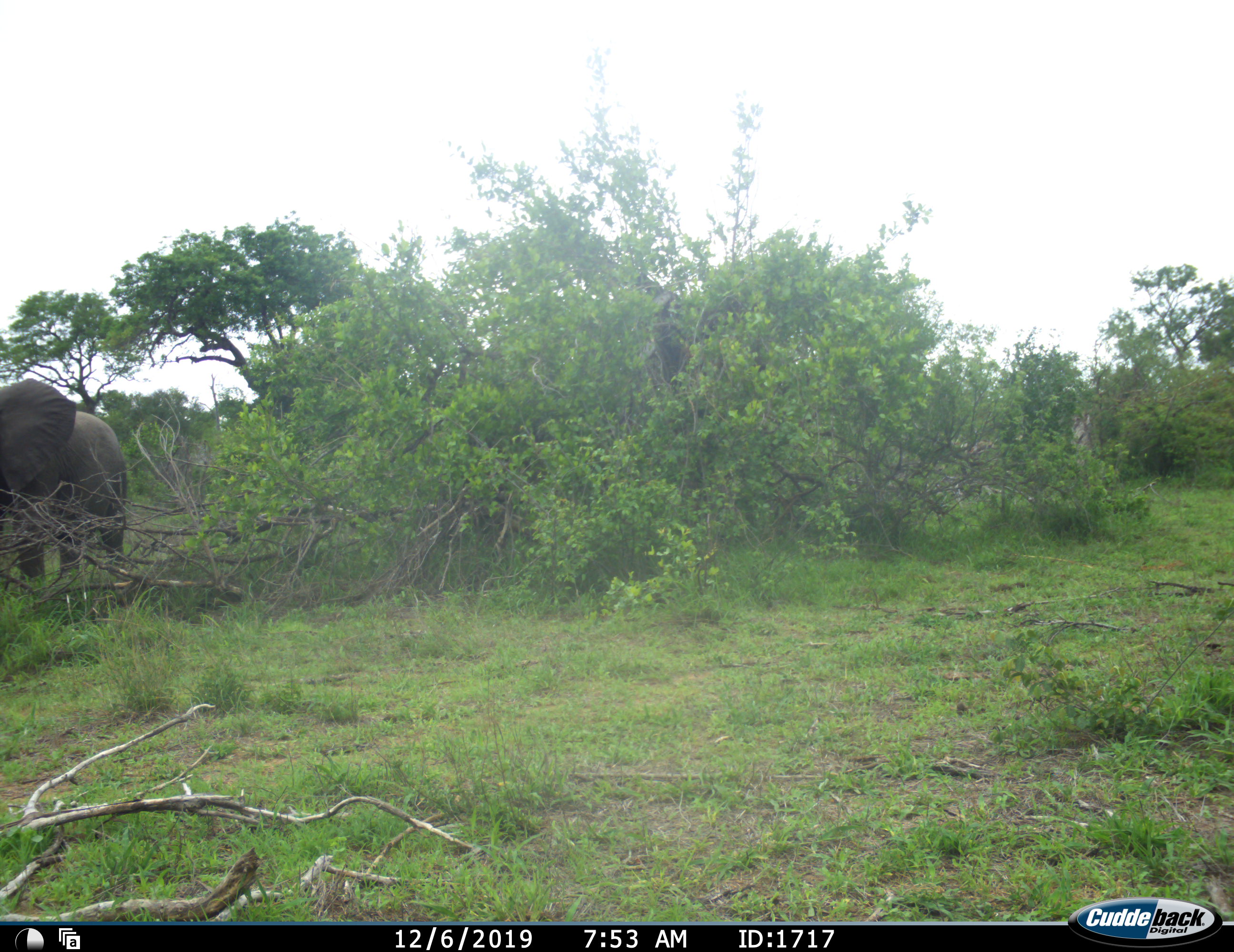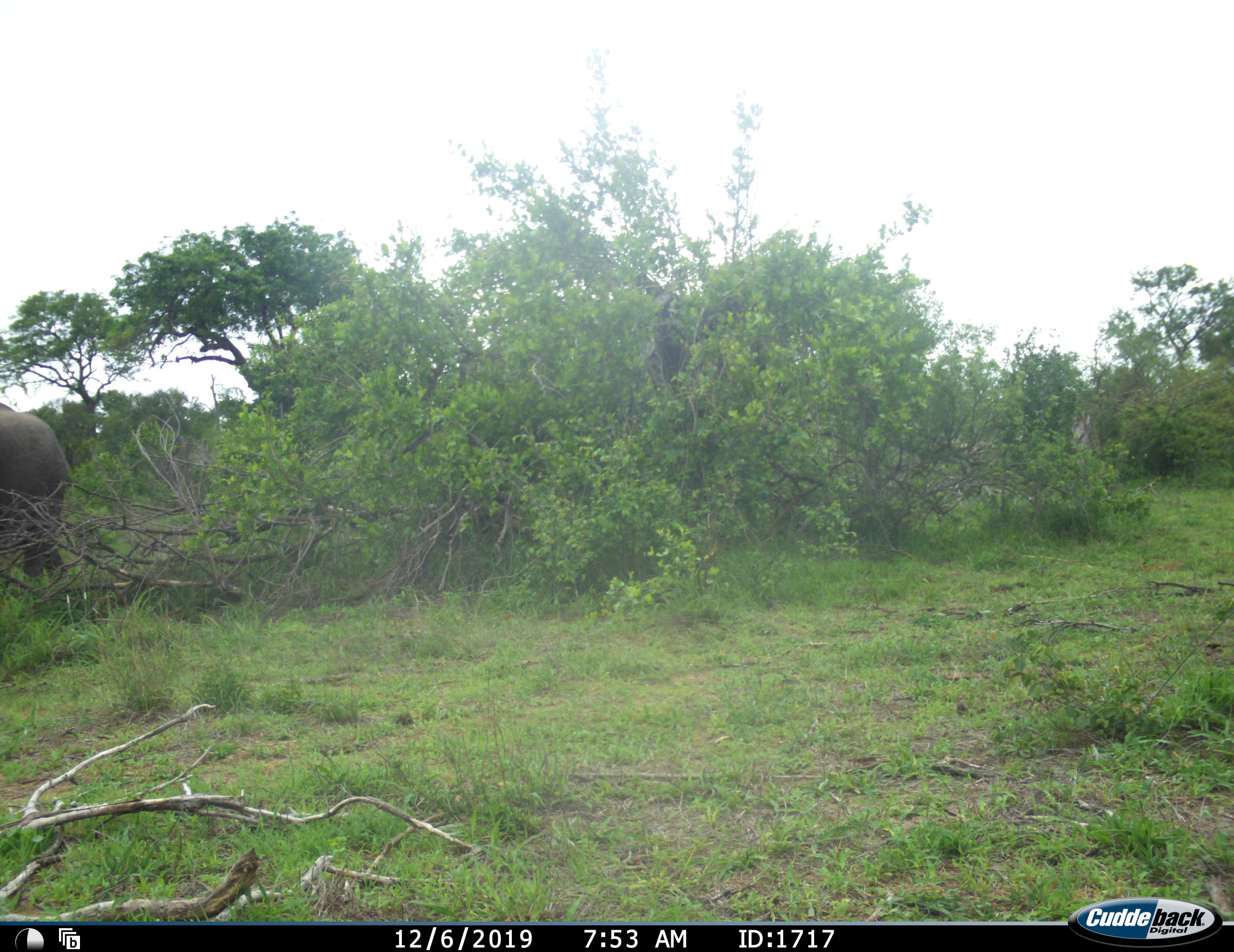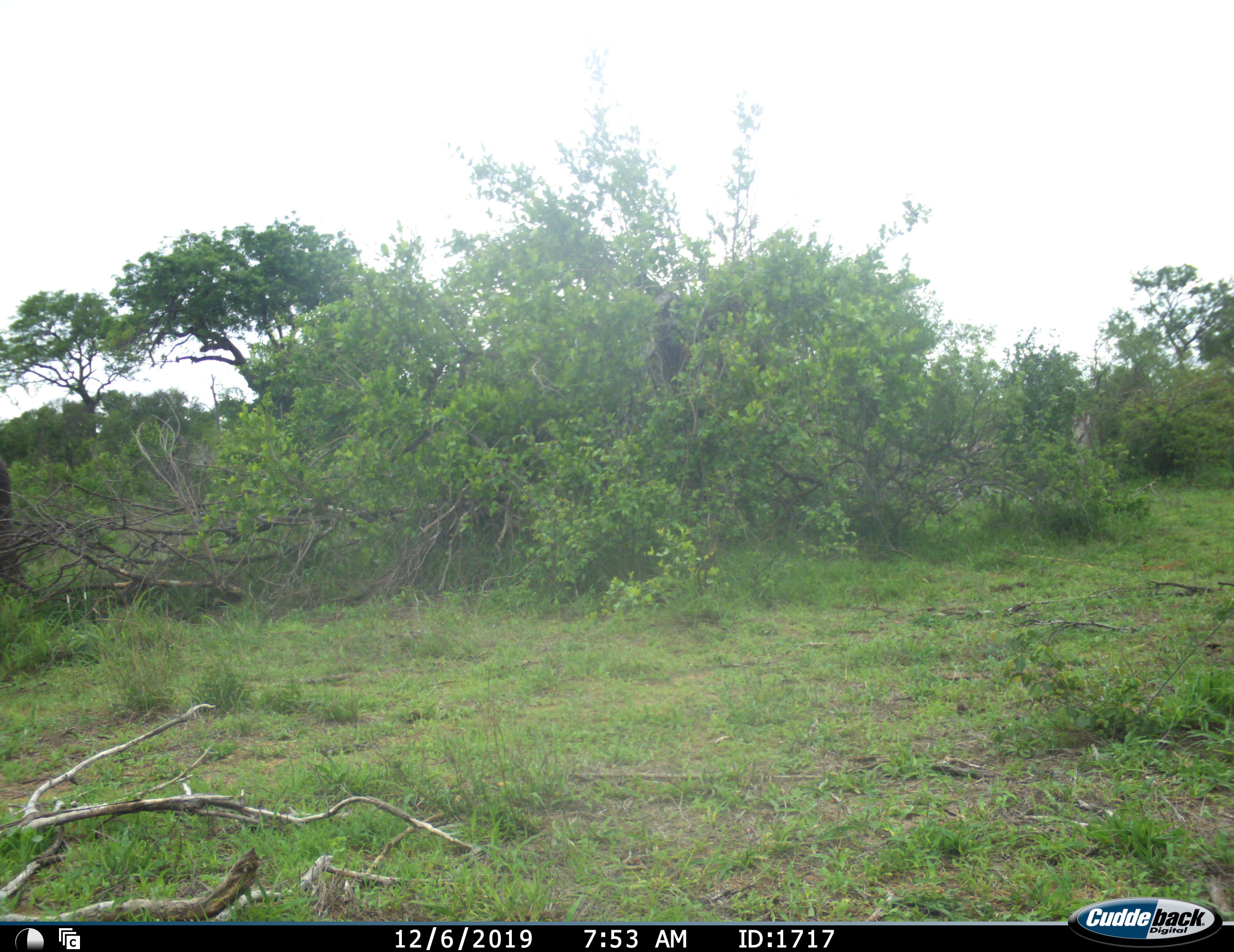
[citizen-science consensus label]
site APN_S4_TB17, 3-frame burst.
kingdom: Animalia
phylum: Chordata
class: Mammalia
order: Proboscidea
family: Elephantidae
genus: Loxodonta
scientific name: Loxodonta africana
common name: african bush elephant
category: elephant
Elephant (african bush elephant) (Loxodonta africana), count 1. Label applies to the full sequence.